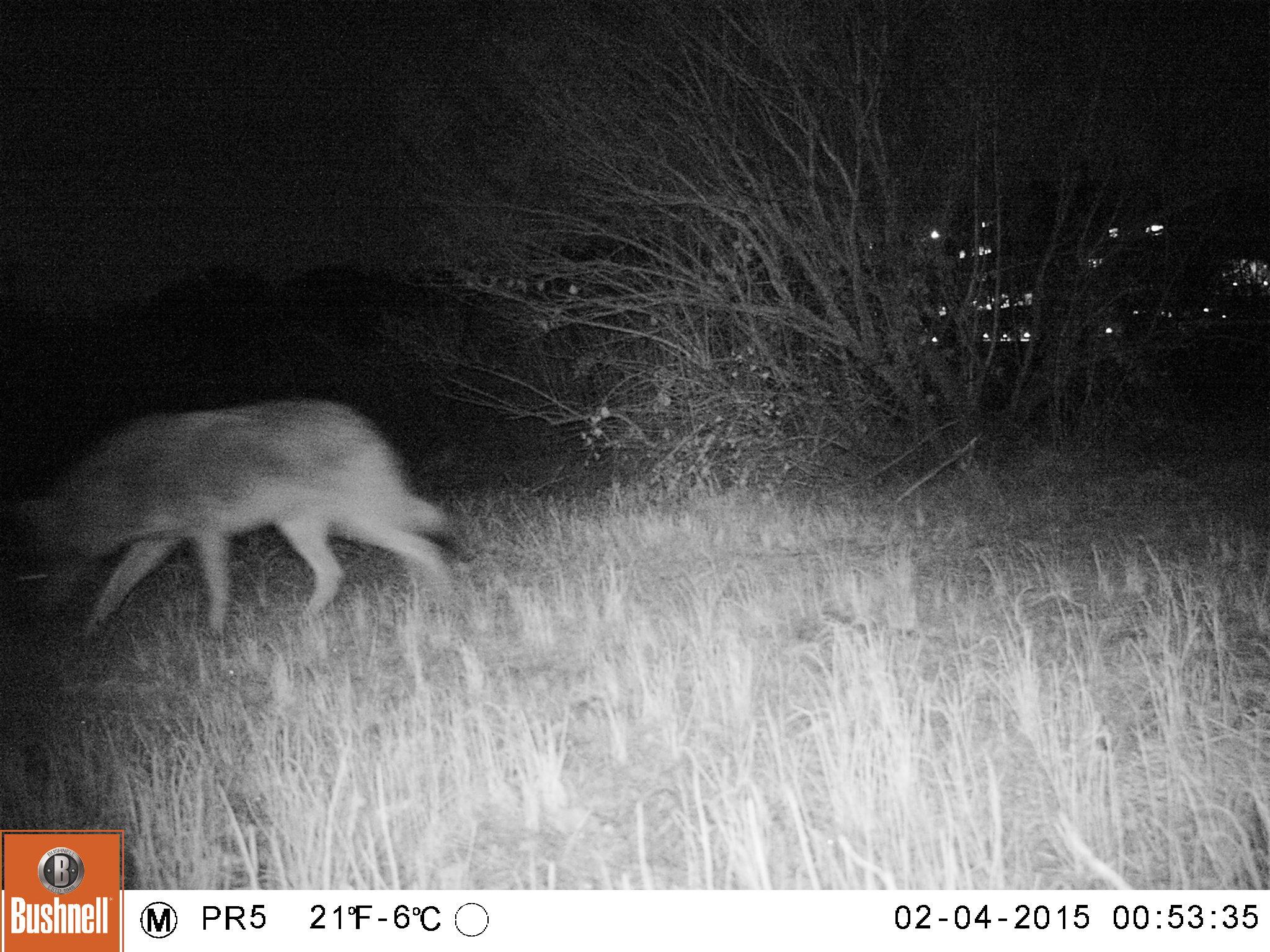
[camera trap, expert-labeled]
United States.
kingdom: Animalia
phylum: Chordata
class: Mammalia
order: Carnivora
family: Canidae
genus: Canis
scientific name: Canis latrans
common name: coyote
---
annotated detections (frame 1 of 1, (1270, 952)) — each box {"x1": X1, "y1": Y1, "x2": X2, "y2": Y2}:
Coyote: {"x1": 10, "y1": 385, "x2": 483, "y2": 646}